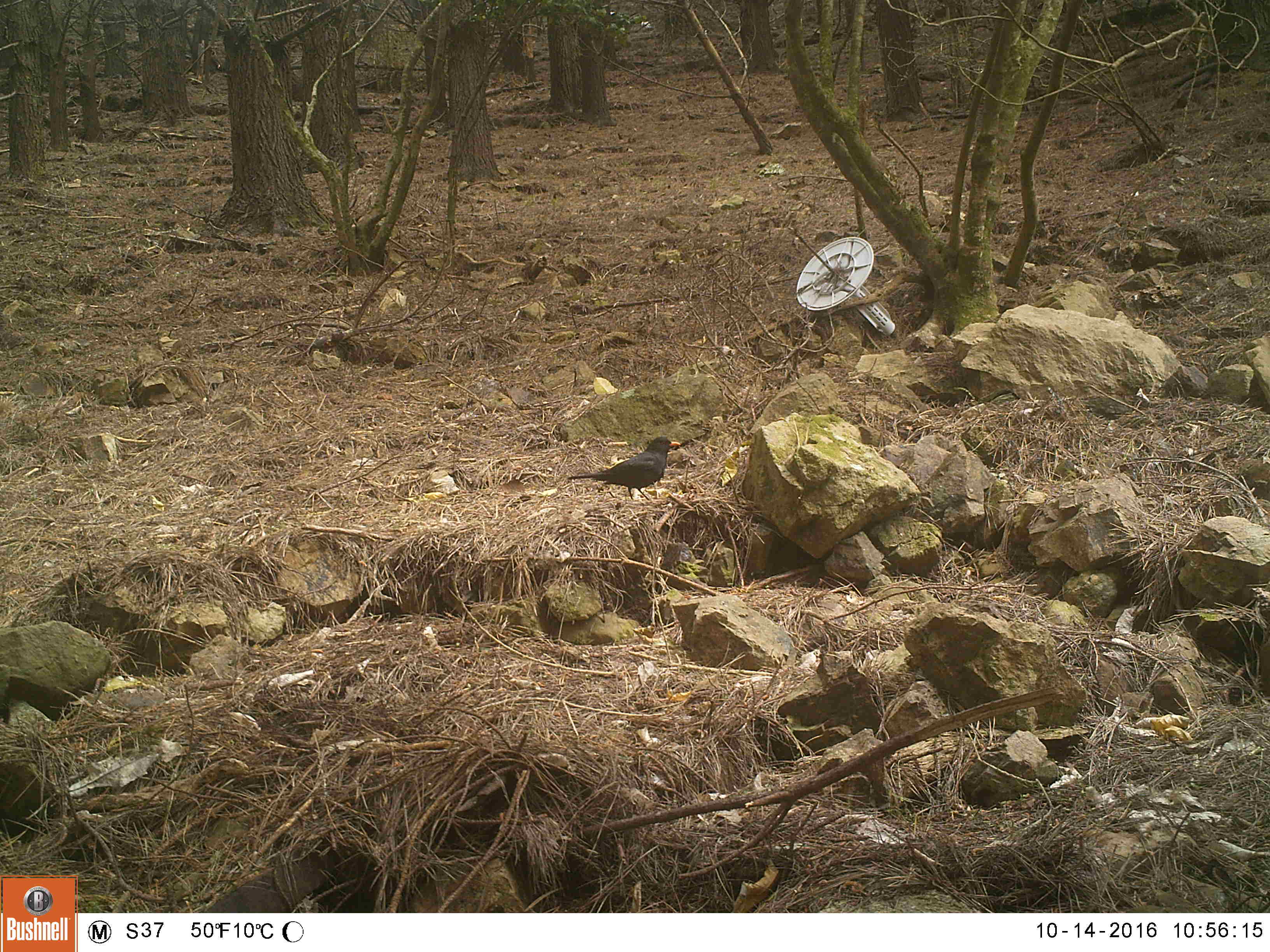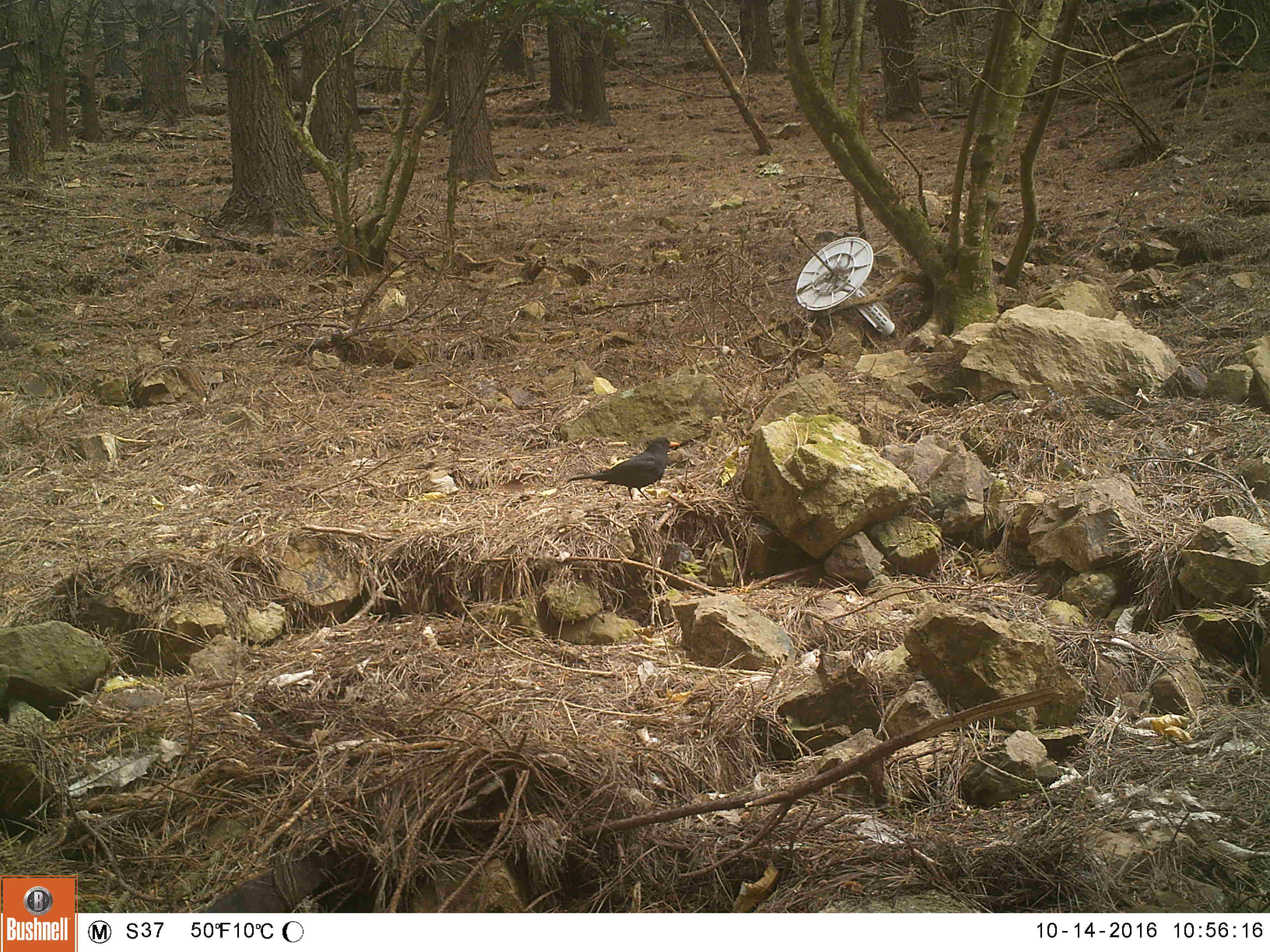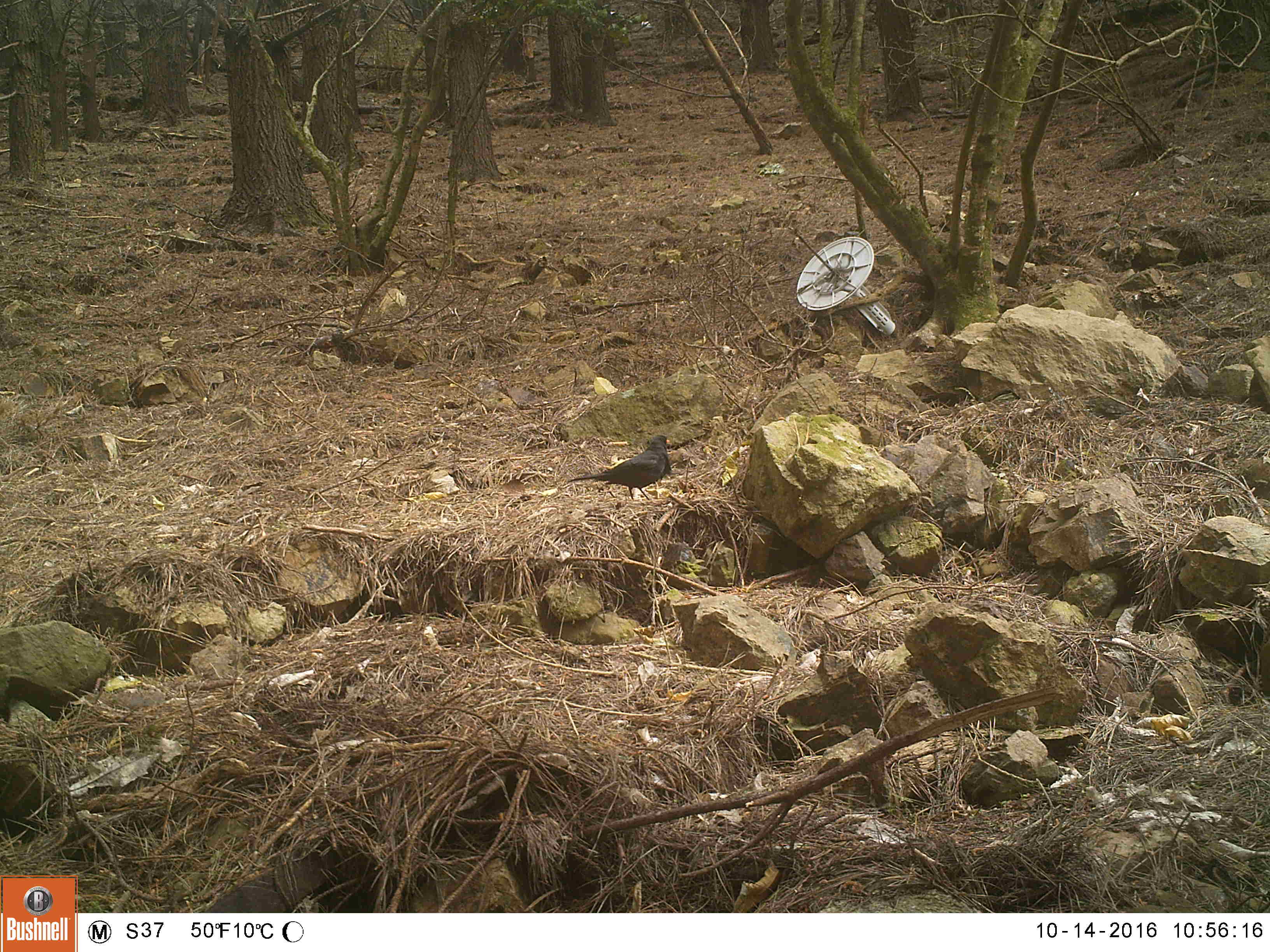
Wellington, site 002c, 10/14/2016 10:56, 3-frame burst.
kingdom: Animalia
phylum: Chordata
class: Aves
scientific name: Aves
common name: bird